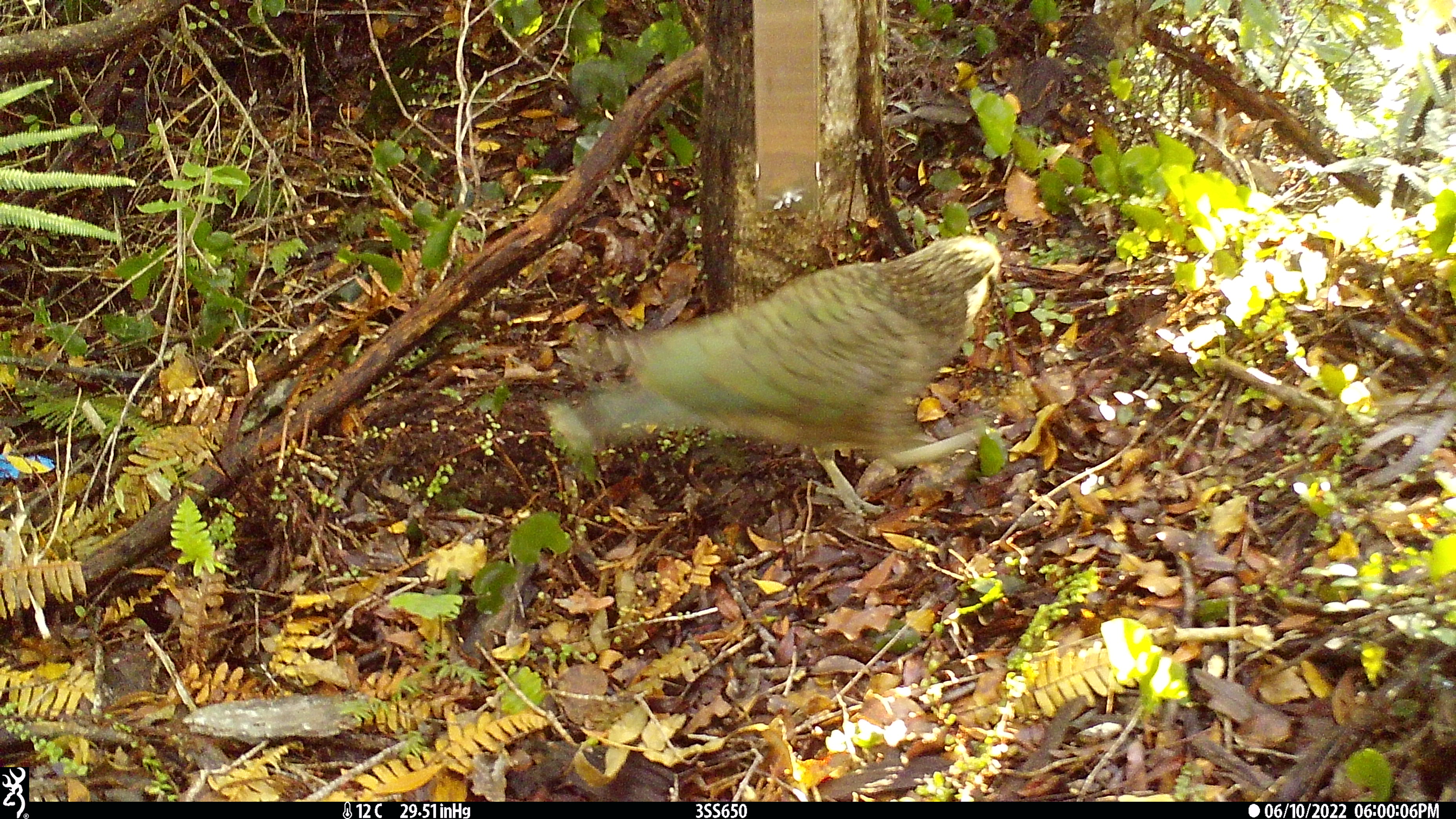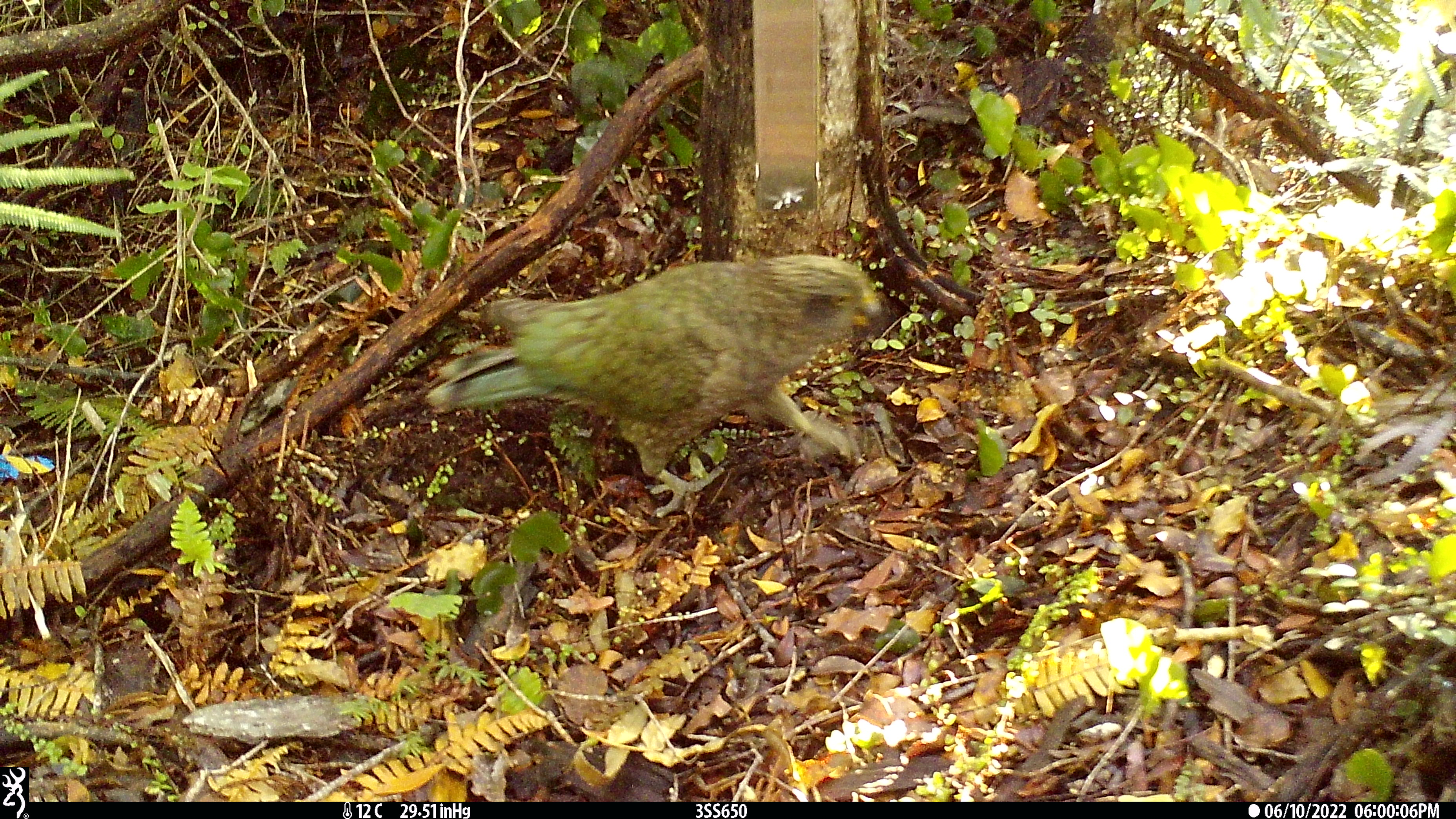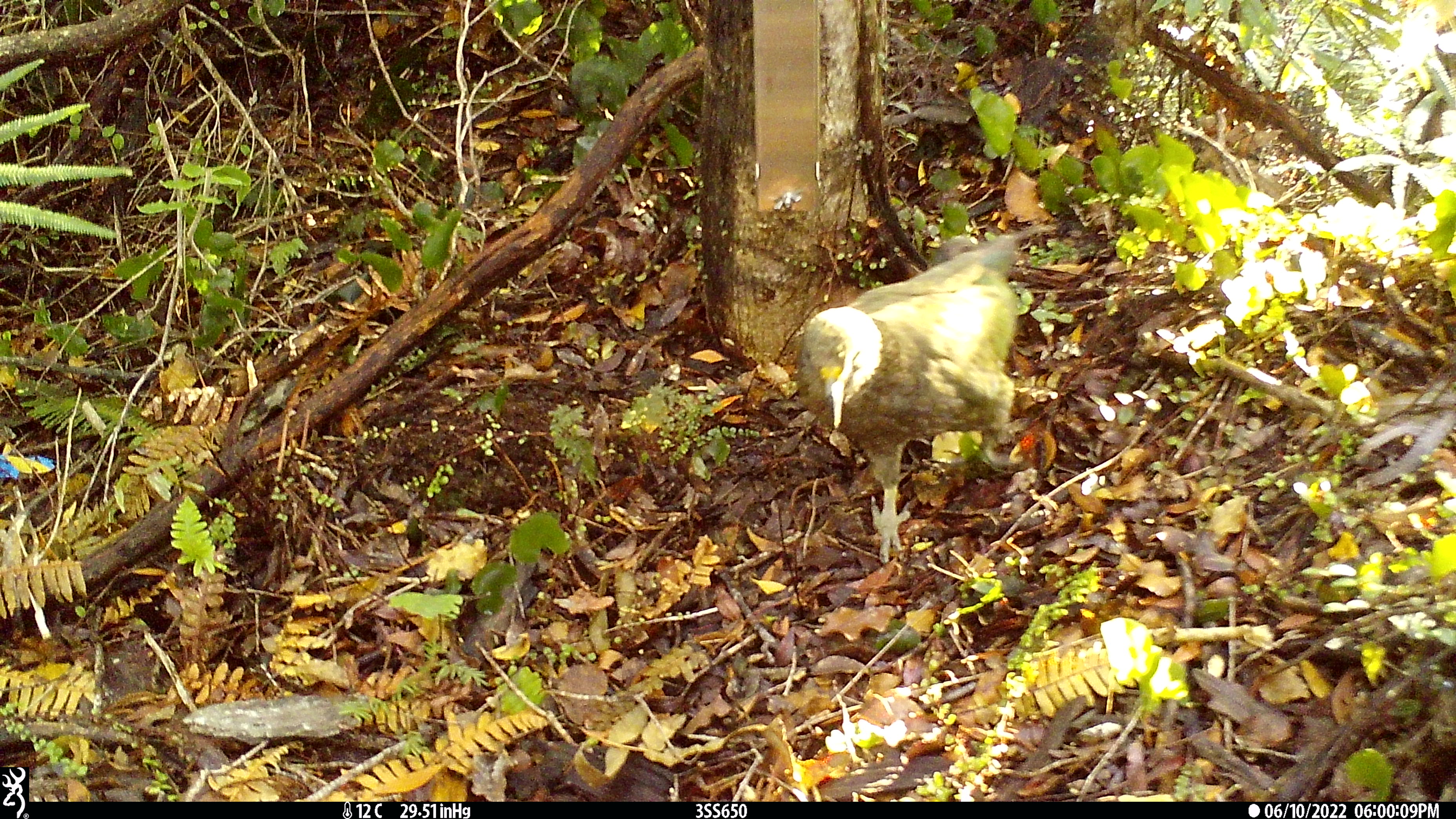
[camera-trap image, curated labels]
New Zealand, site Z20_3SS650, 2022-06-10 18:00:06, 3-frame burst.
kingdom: Animalia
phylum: Chordata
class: Aves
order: Psittaciformes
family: Strigopidae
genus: Nestor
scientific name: Nestor notabilis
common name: kea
Kea (Nestor notabilis).